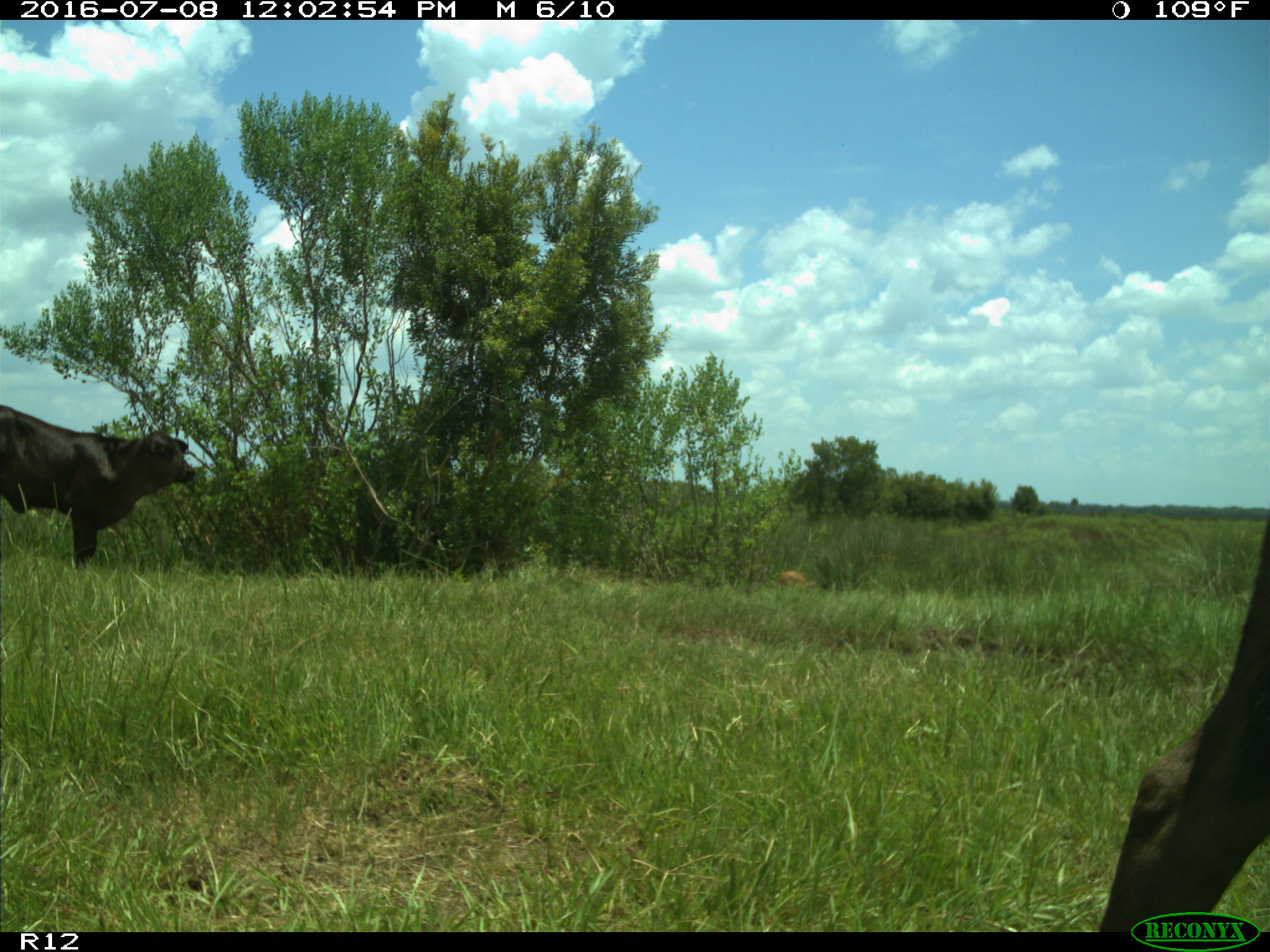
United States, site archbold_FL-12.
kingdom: Animalia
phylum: Chordata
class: Mammalia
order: Artiodactyla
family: Bovidae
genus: Bos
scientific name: Bos taurus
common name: domestic cow